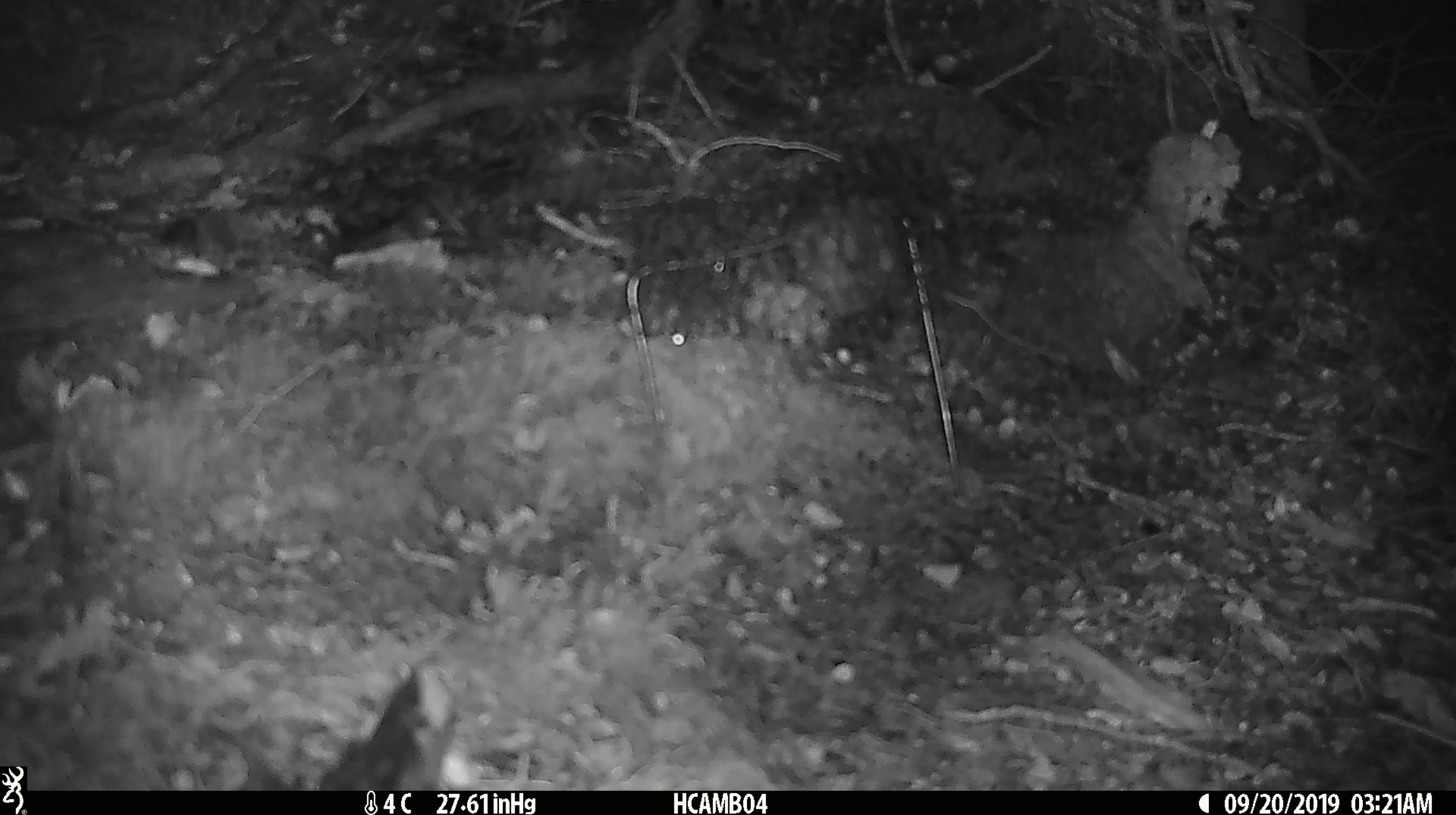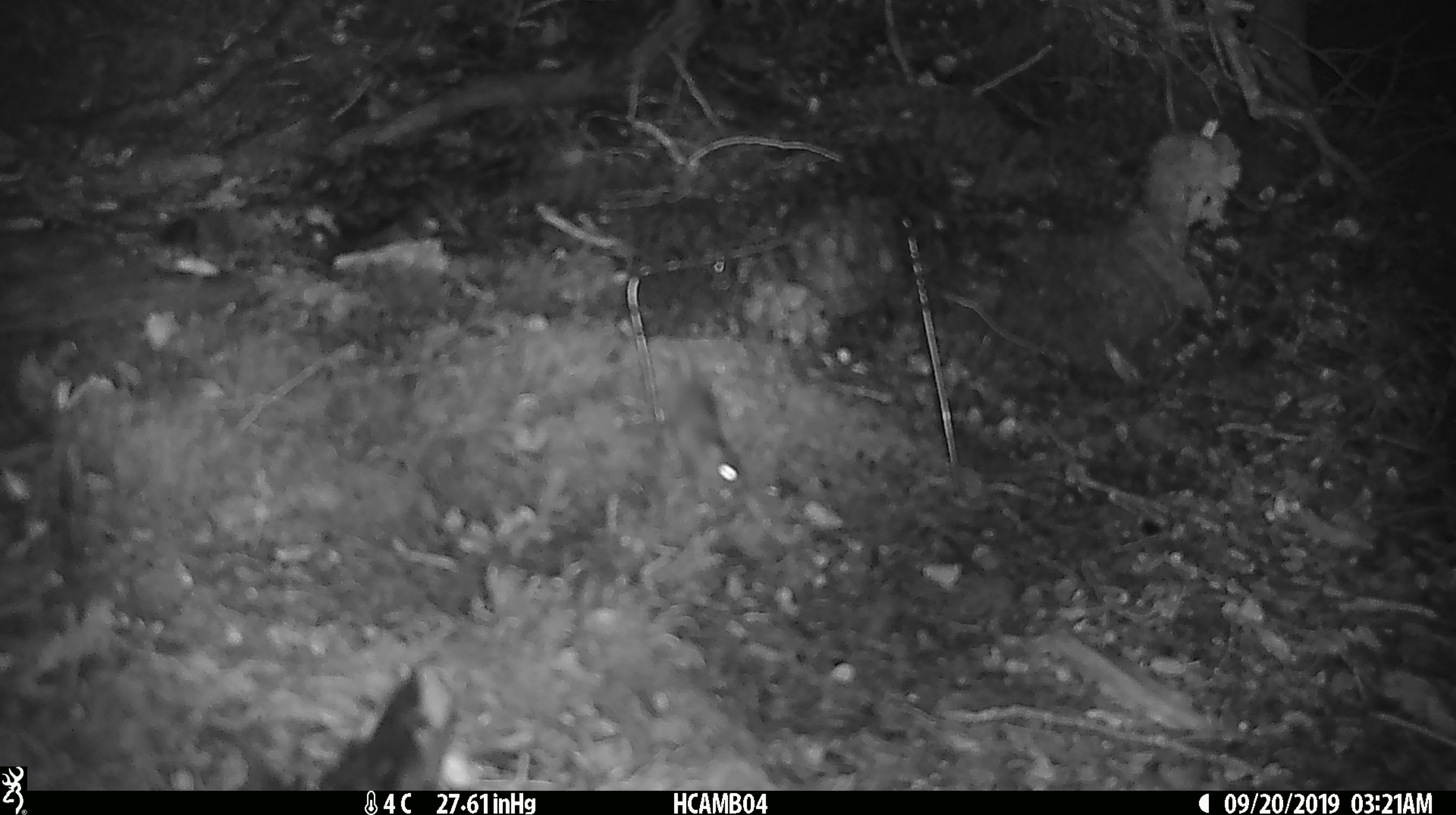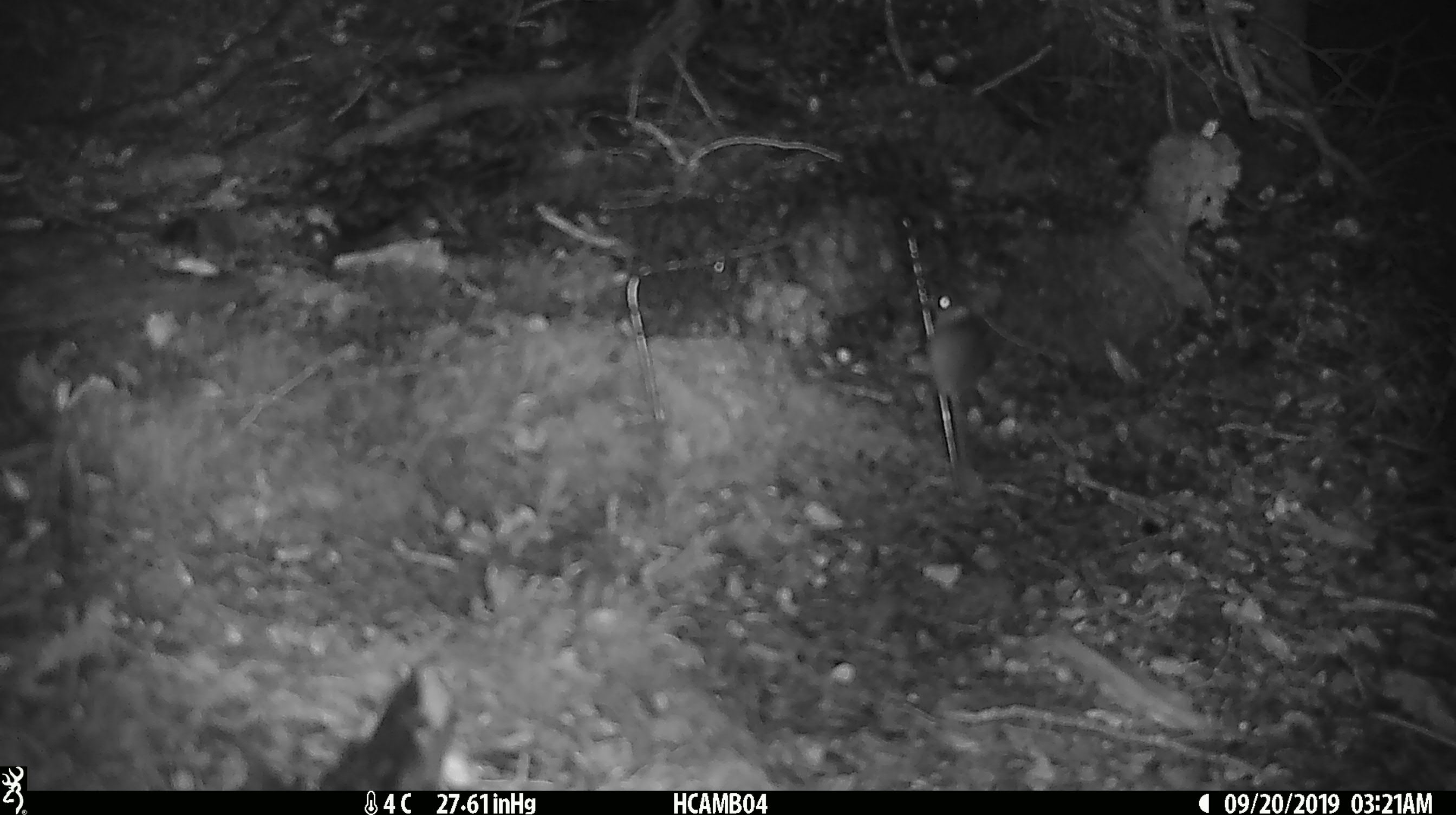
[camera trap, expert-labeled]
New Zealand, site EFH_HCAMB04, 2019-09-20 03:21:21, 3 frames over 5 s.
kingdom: Animalia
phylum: Chordata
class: Mammalia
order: Rodentia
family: Muridae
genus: Mus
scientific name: Mus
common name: mouse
Mouse (Mus).